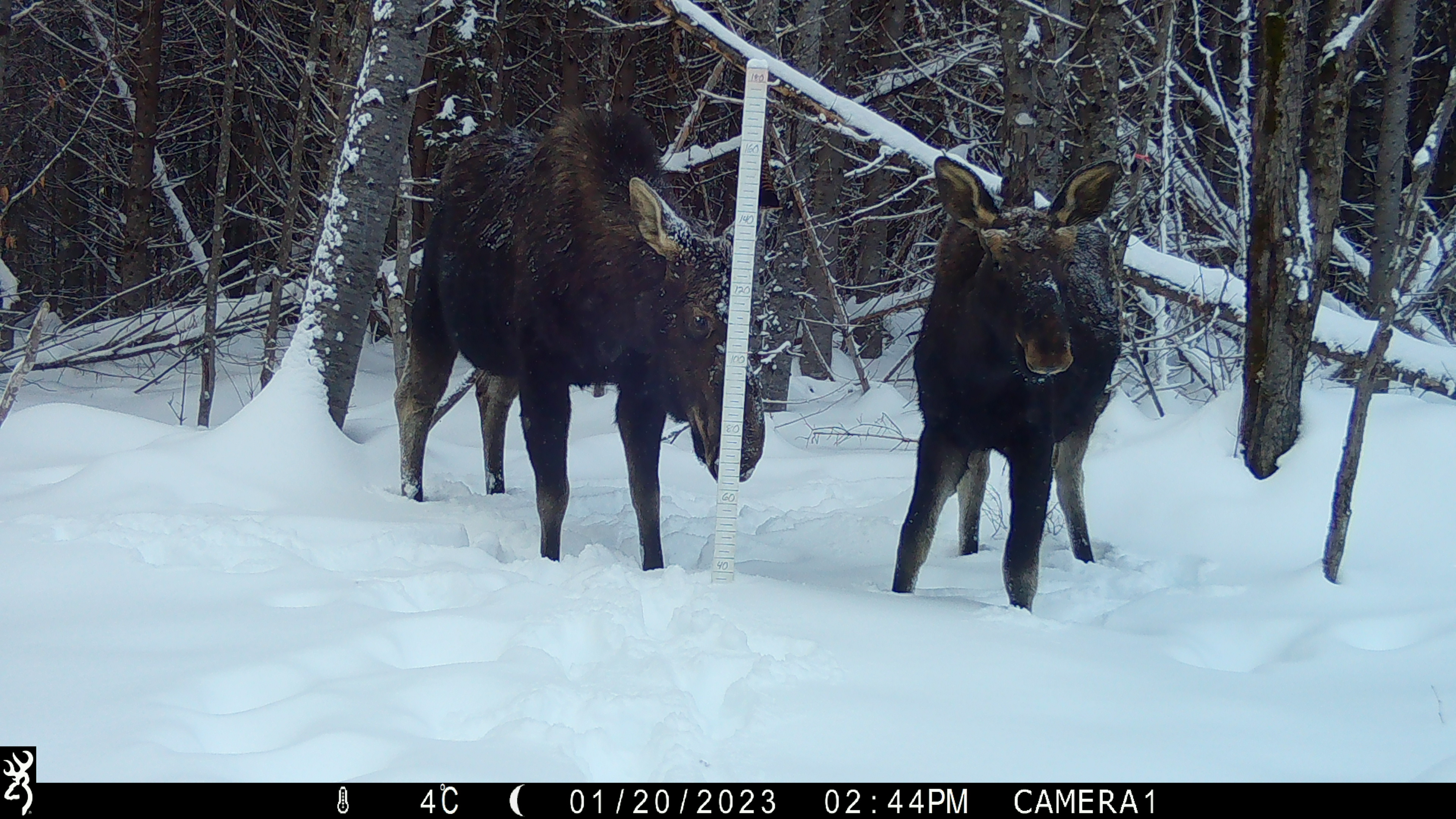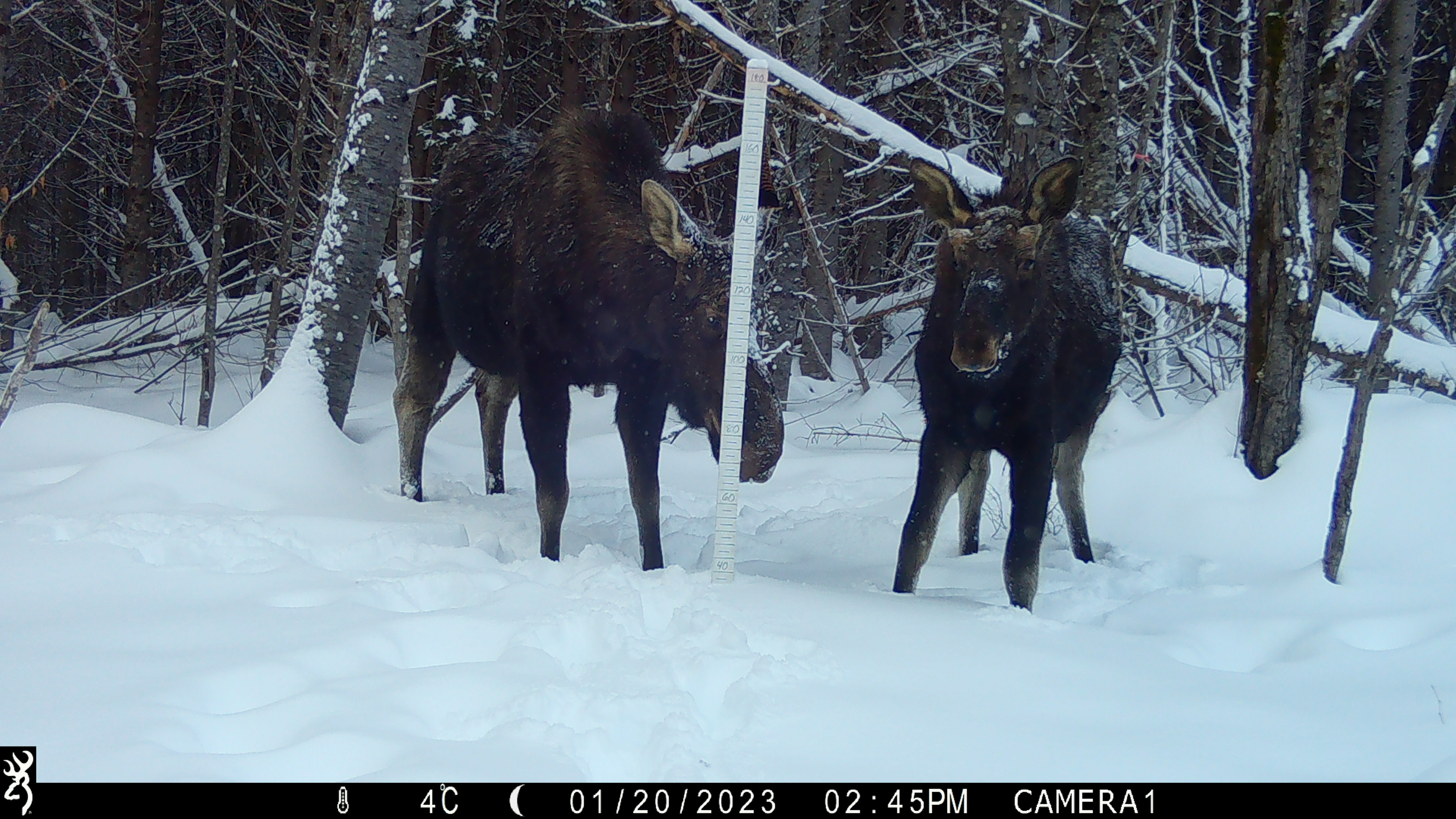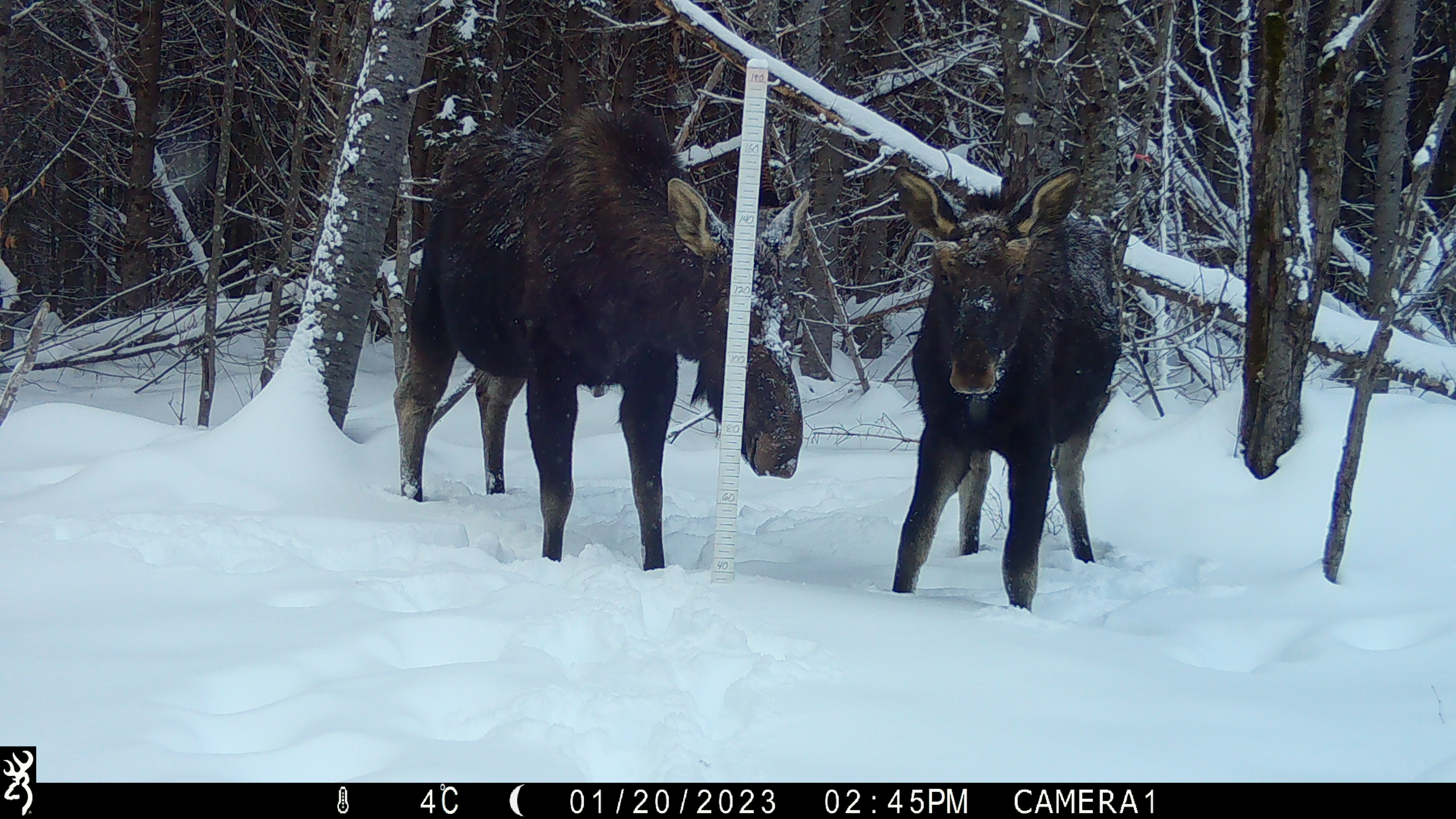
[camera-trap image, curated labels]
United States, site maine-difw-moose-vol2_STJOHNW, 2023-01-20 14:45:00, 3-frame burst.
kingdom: Animalia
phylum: Chordata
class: Mammalia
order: Artiodactyla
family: Cervidae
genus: Alces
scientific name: Alces alces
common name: moose